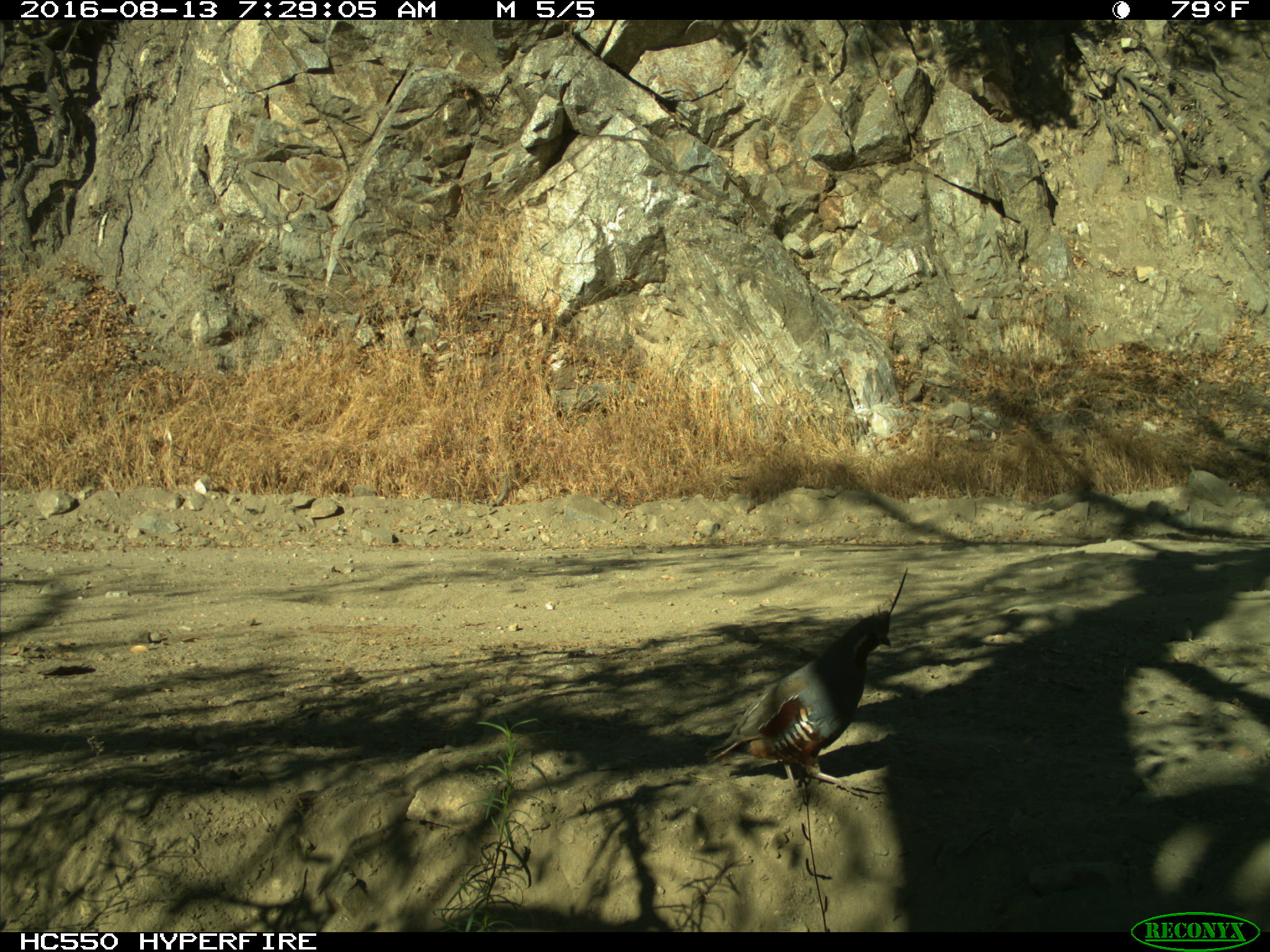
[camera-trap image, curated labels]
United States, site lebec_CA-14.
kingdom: Animalia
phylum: Chordata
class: Aves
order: Galliformes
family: Odontophoridae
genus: Callipepla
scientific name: Callipepla californica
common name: california quail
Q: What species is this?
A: Callipepla californica (california quail).